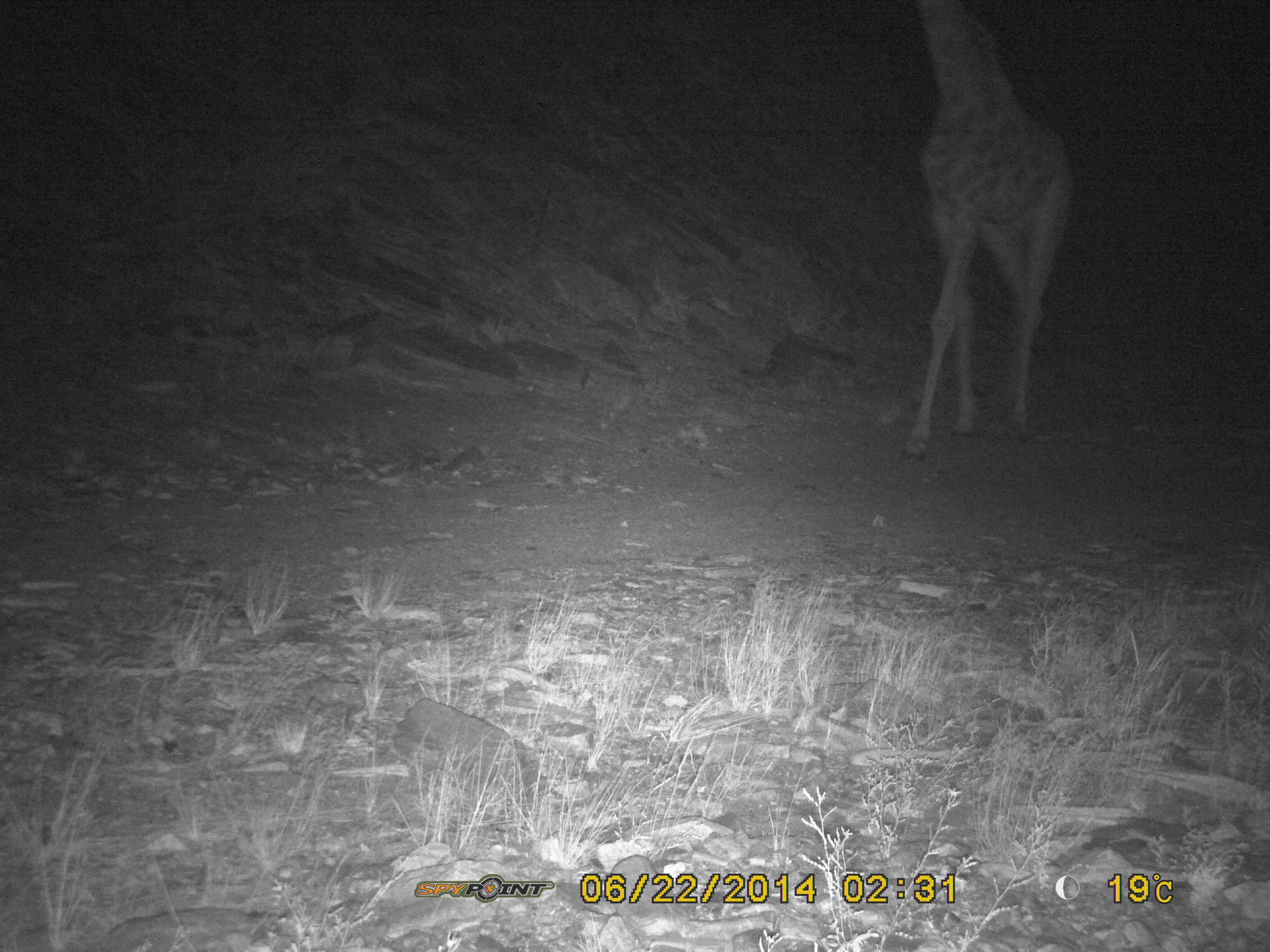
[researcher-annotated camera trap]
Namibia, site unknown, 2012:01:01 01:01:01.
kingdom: Animalia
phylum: Chordata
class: Mammalia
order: Artiodactyla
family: Giraffidae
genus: Giraffa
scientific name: Giraffa camelopardalis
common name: giraffe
Giraffa camelopardalis (giraffe).